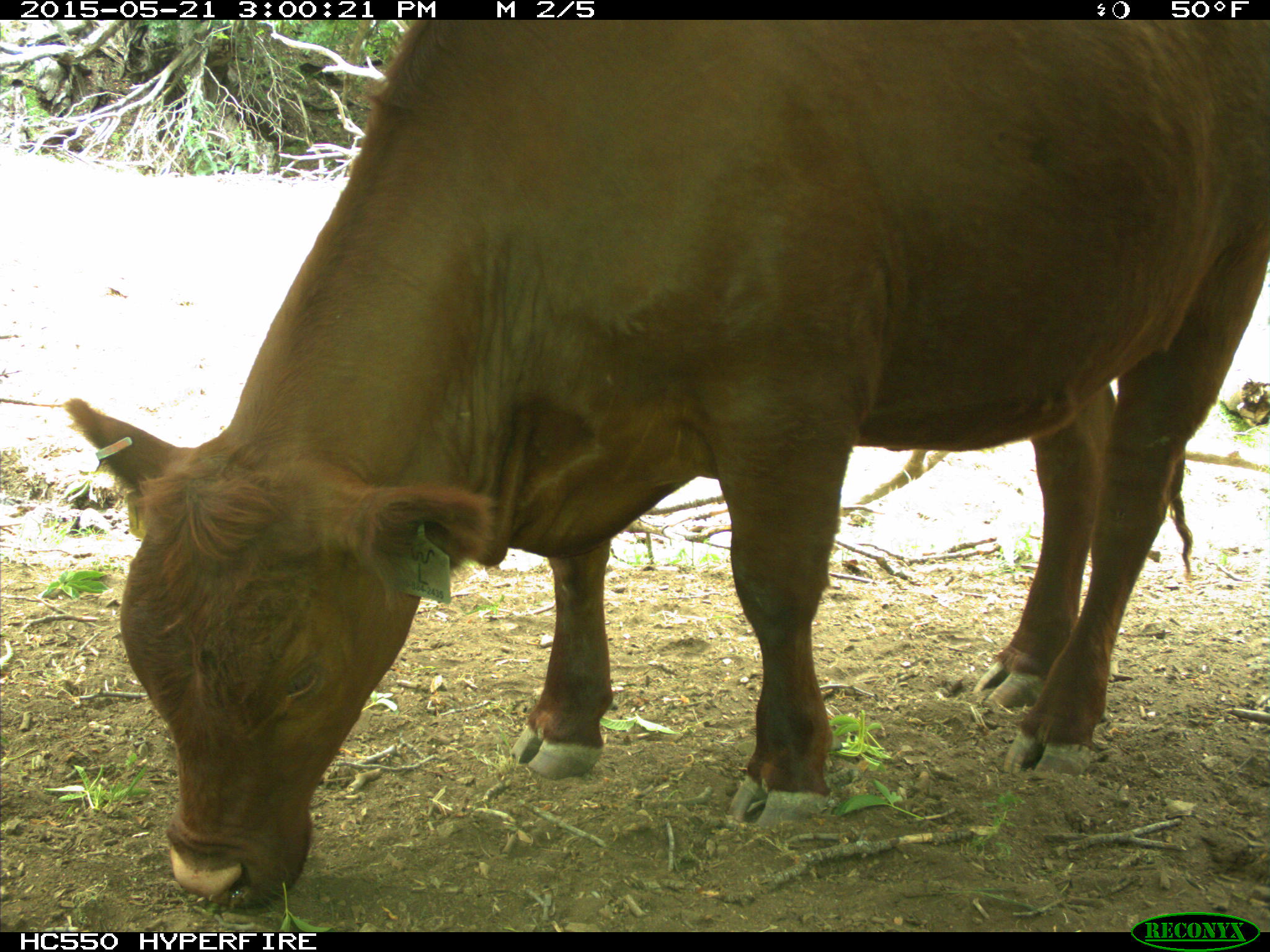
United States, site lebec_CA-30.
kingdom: Animalia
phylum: Chordata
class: Mammalia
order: Artiodactyla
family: Bovidae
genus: Bos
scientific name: Bos taurus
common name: domestic cow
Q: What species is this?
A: Bos taurus (domestic cow).